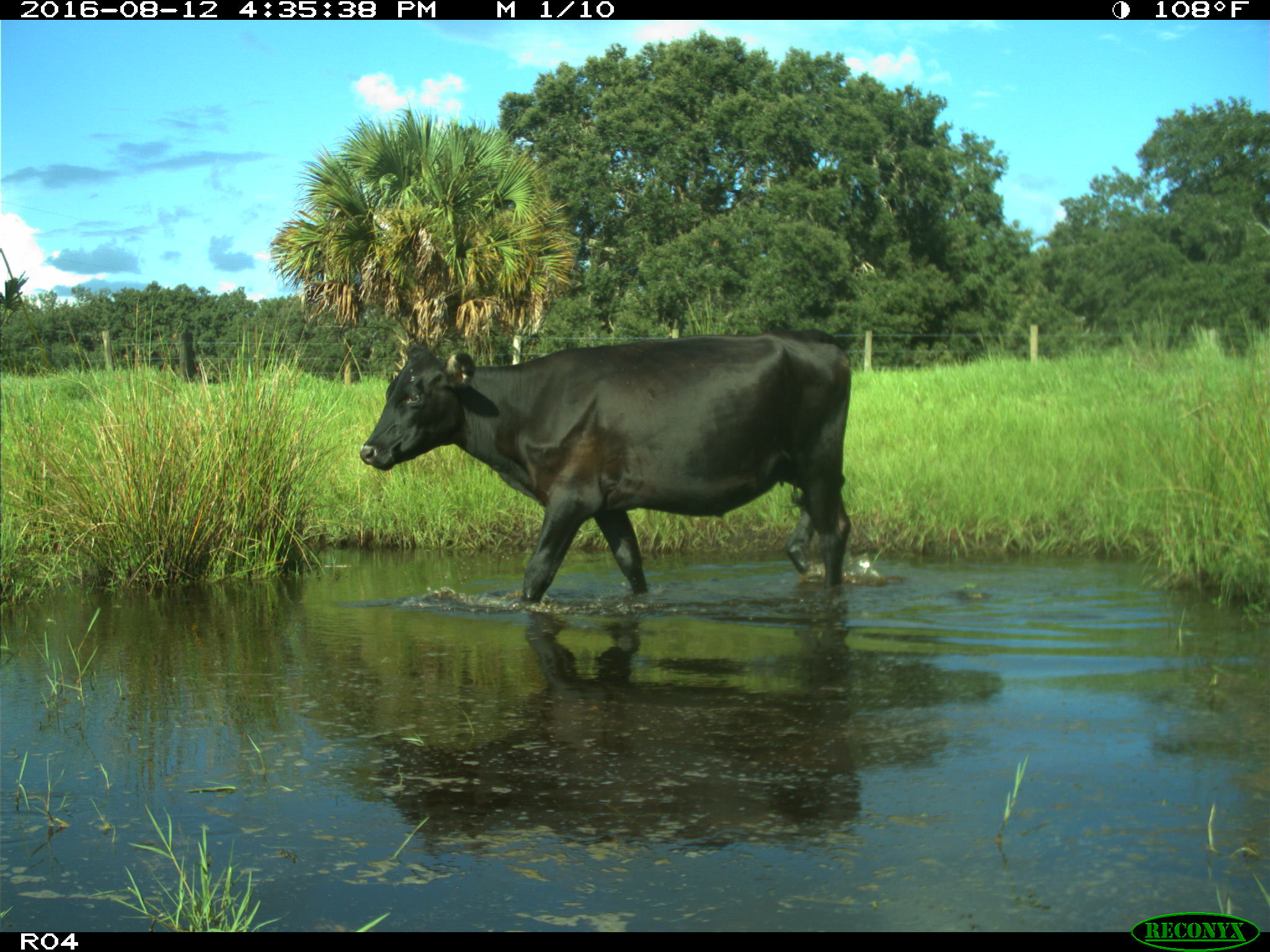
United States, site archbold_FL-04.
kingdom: Animalia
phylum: Chordata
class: Mammalia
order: Artiodactyla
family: Bovidae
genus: Bos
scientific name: Bos taurus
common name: domestic cow